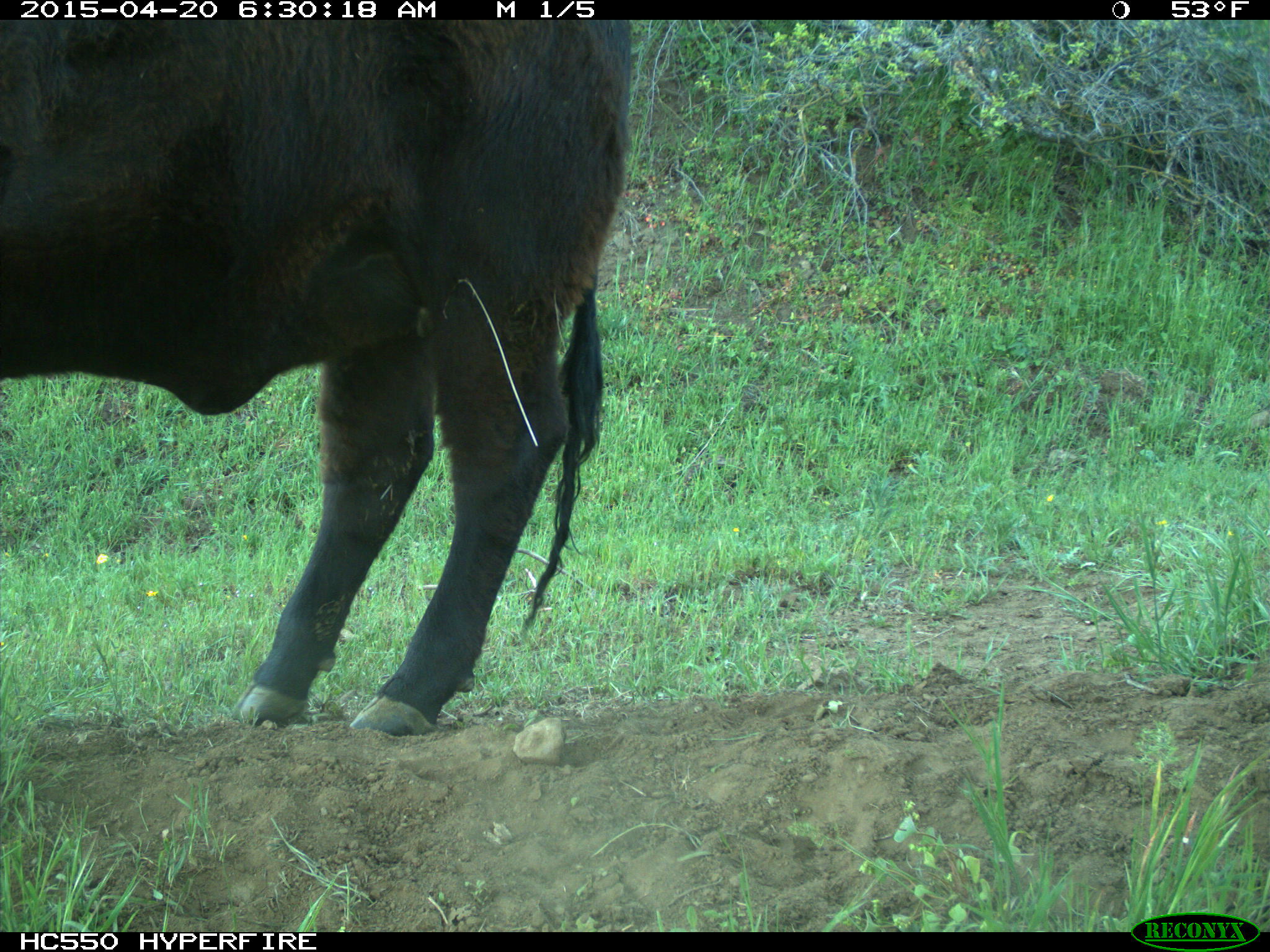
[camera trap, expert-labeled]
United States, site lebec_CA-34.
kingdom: Animalia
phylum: Chordata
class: Mammalia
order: Artiodactyla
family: Bovidae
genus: Bos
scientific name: Bos taurus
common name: domestic cow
Bos taurus (domestic cow).